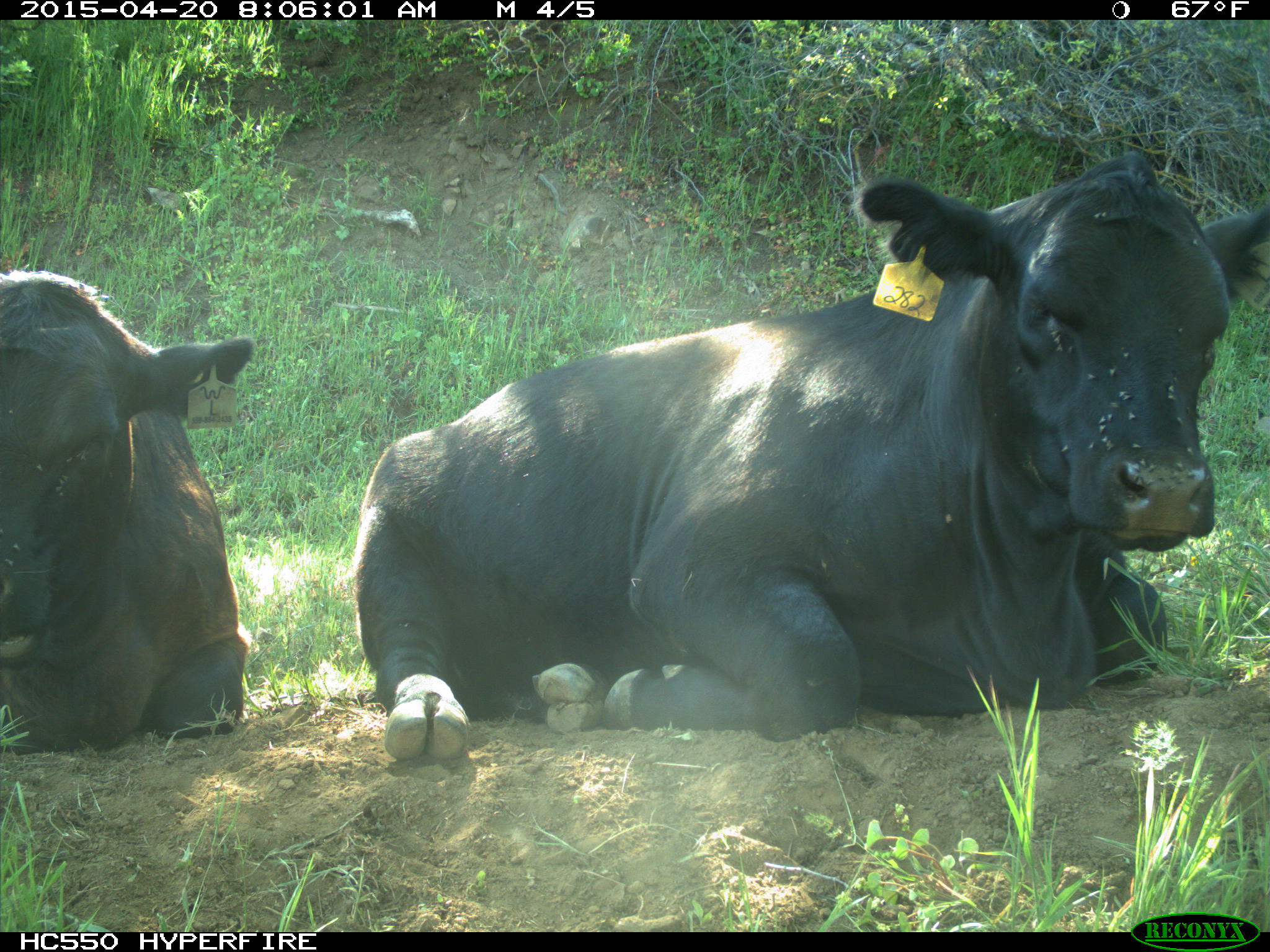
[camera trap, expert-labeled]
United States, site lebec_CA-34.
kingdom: Animalia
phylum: Chordata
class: Mammalia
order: Artiodactyla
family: Bovidae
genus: Bos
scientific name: Bos taurus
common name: domestic cow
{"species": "Bos taurus (domestic cow)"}